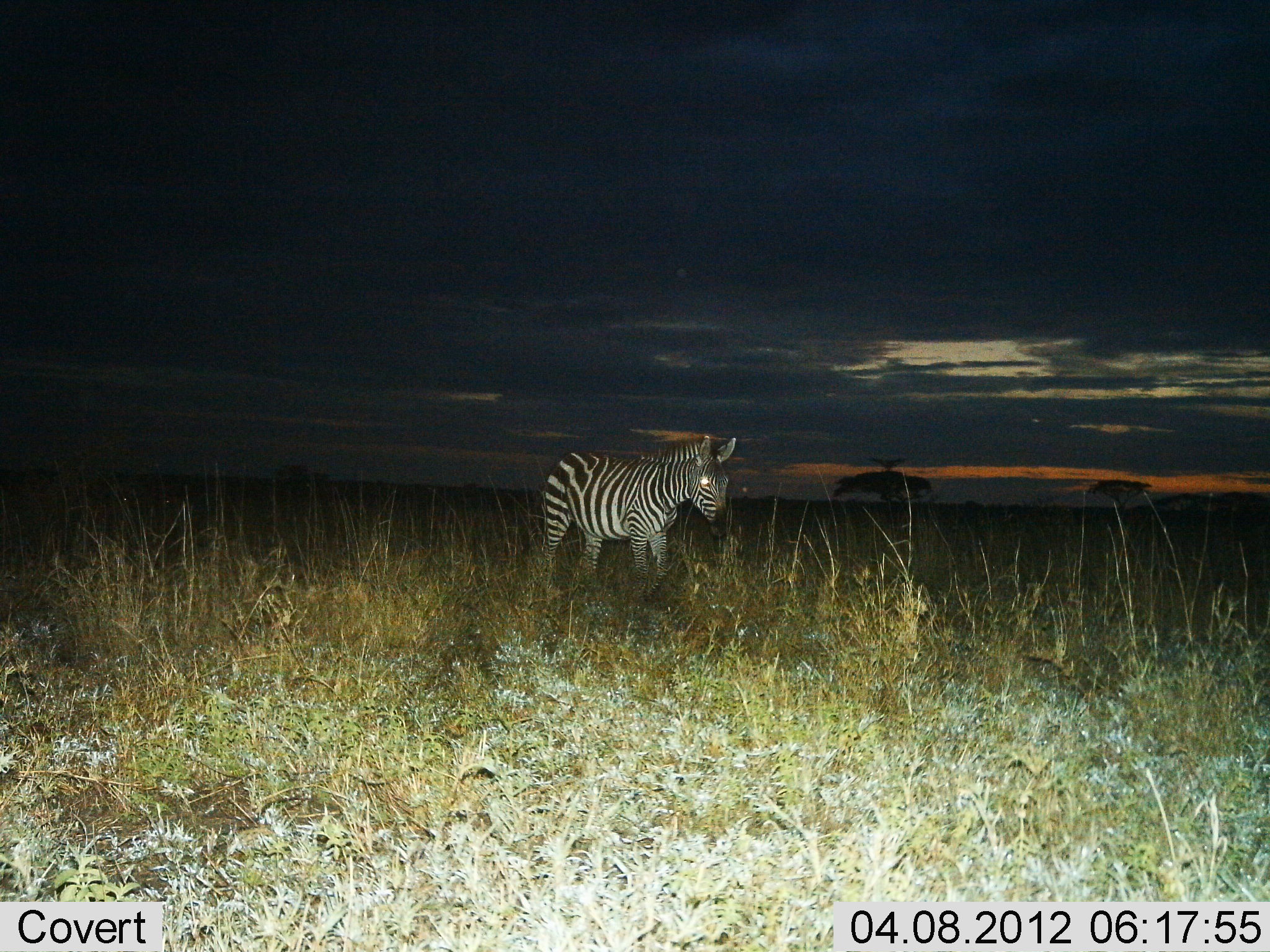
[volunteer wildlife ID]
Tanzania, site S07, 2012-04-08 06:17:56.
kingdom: Animalia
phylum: Chordata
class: Mammalia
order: Perissodactyla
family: Equidae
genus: Equus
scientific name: Equus quagga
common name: plains zebra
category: zebra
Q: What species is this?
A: Zebra (plains zebra) (Equus quagga).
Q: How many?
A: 1.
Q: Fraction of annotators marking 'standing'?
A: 65%.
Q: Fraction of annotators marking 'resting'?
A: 0%.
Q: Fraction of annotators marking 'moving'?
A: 40%.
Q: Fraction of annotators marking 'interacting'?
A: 0%.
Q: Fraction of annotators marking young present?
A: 5%.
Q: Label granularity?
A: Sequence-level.